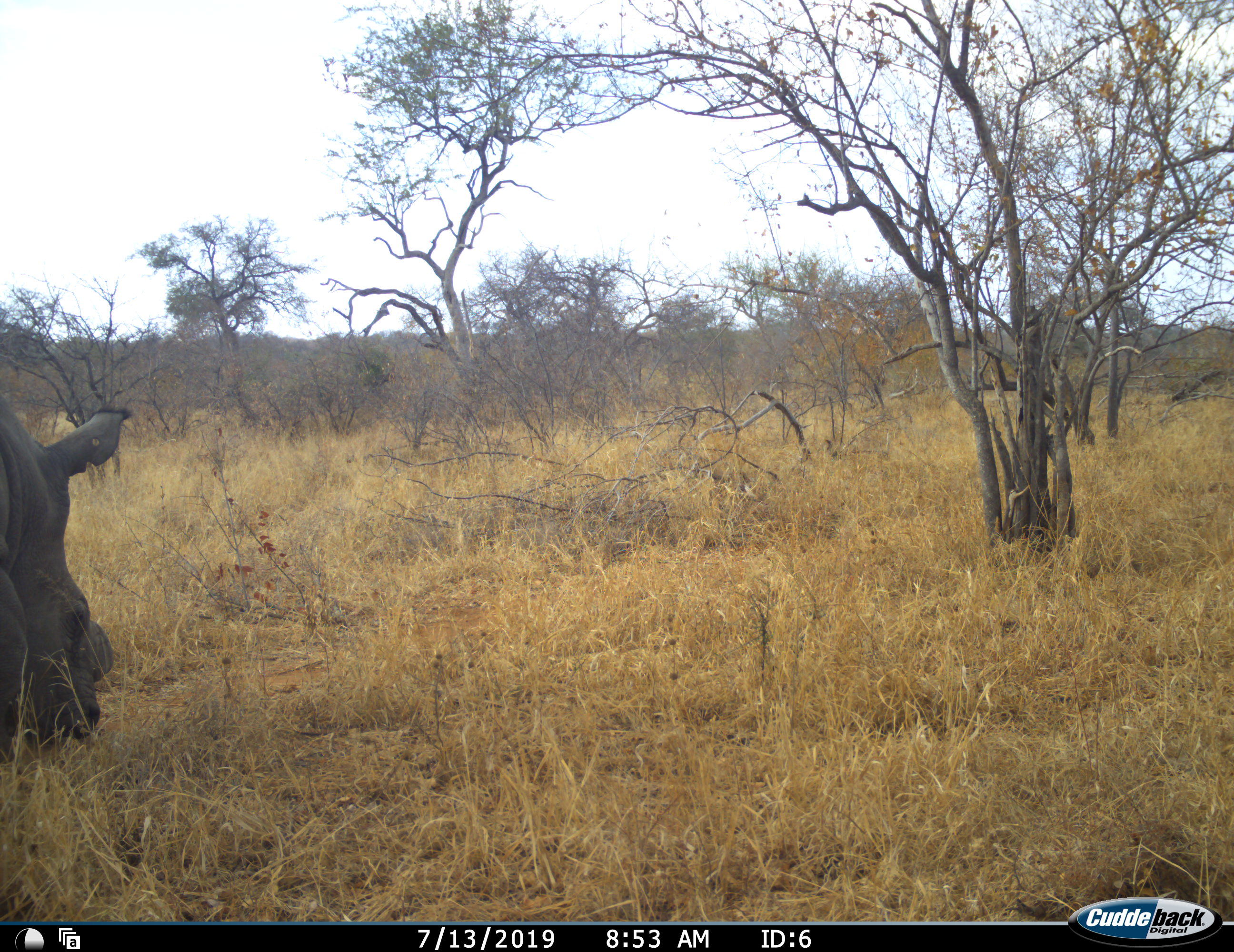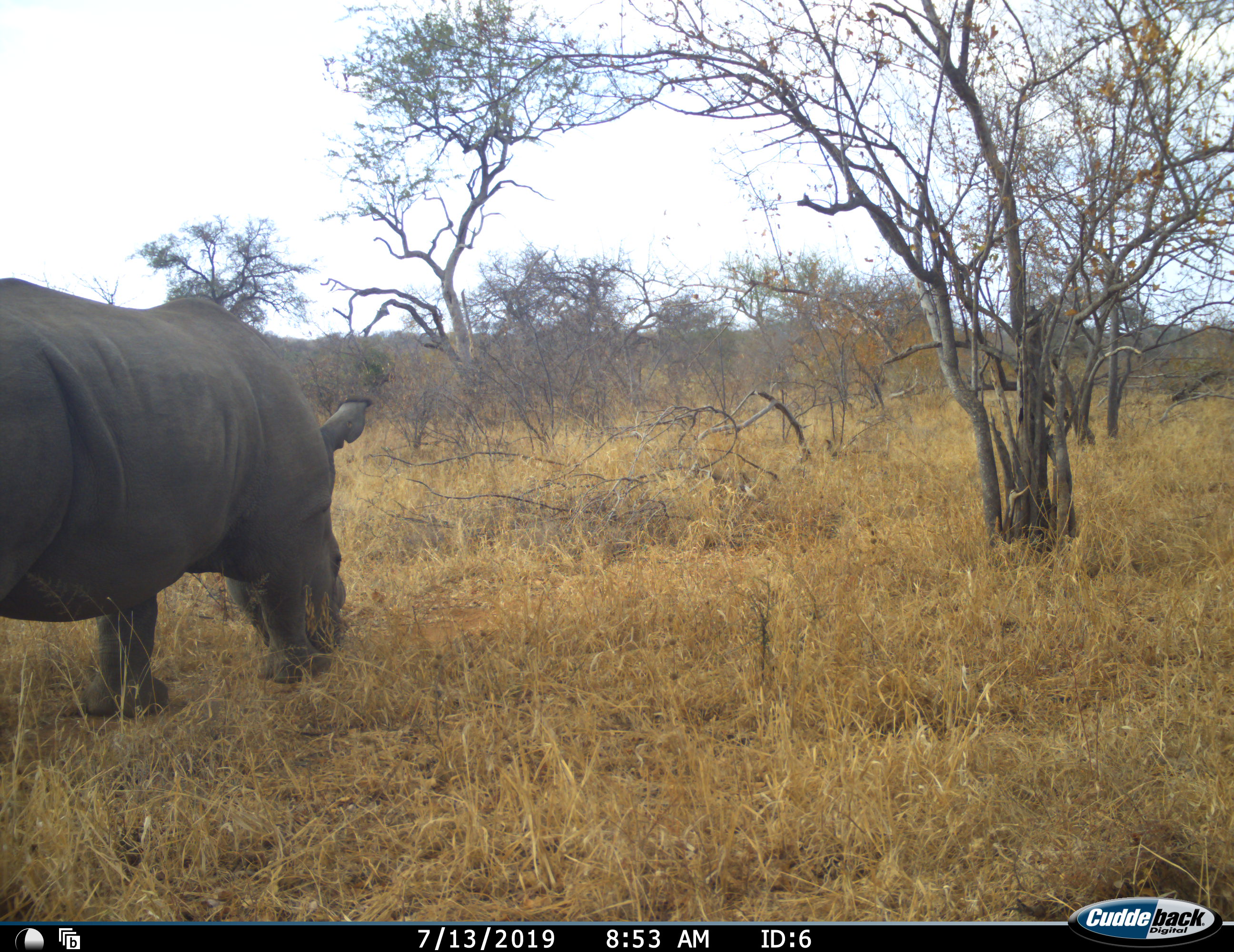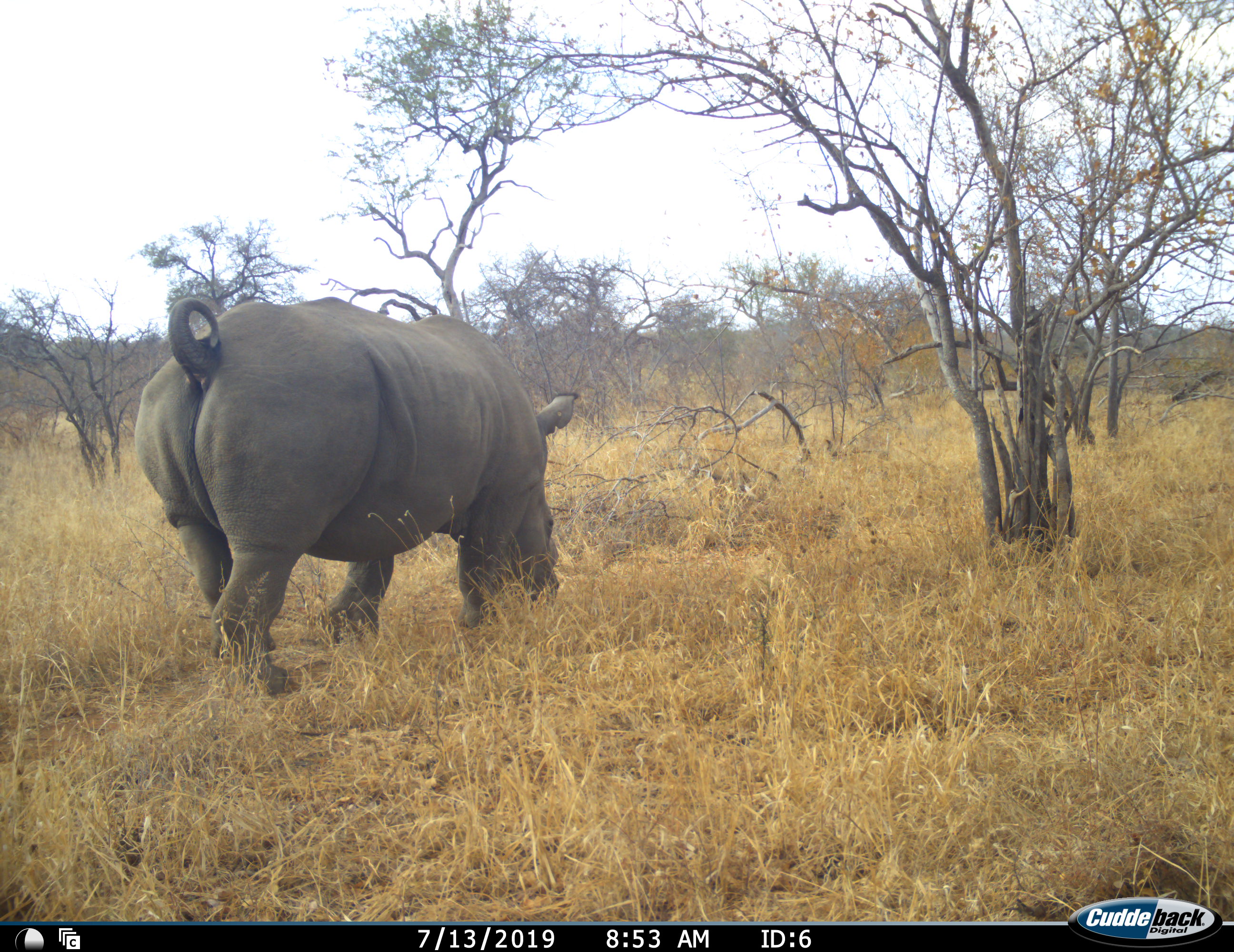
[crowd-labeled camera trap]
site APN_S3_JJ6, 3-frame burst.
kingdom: Animalia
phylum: Chordata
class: Mammalia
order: Perissodactyla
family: Rhinocerotidae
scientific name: Rhinocerotidae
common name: unknown rhinoceros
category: rhinocerosunknown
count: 1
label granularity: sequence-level